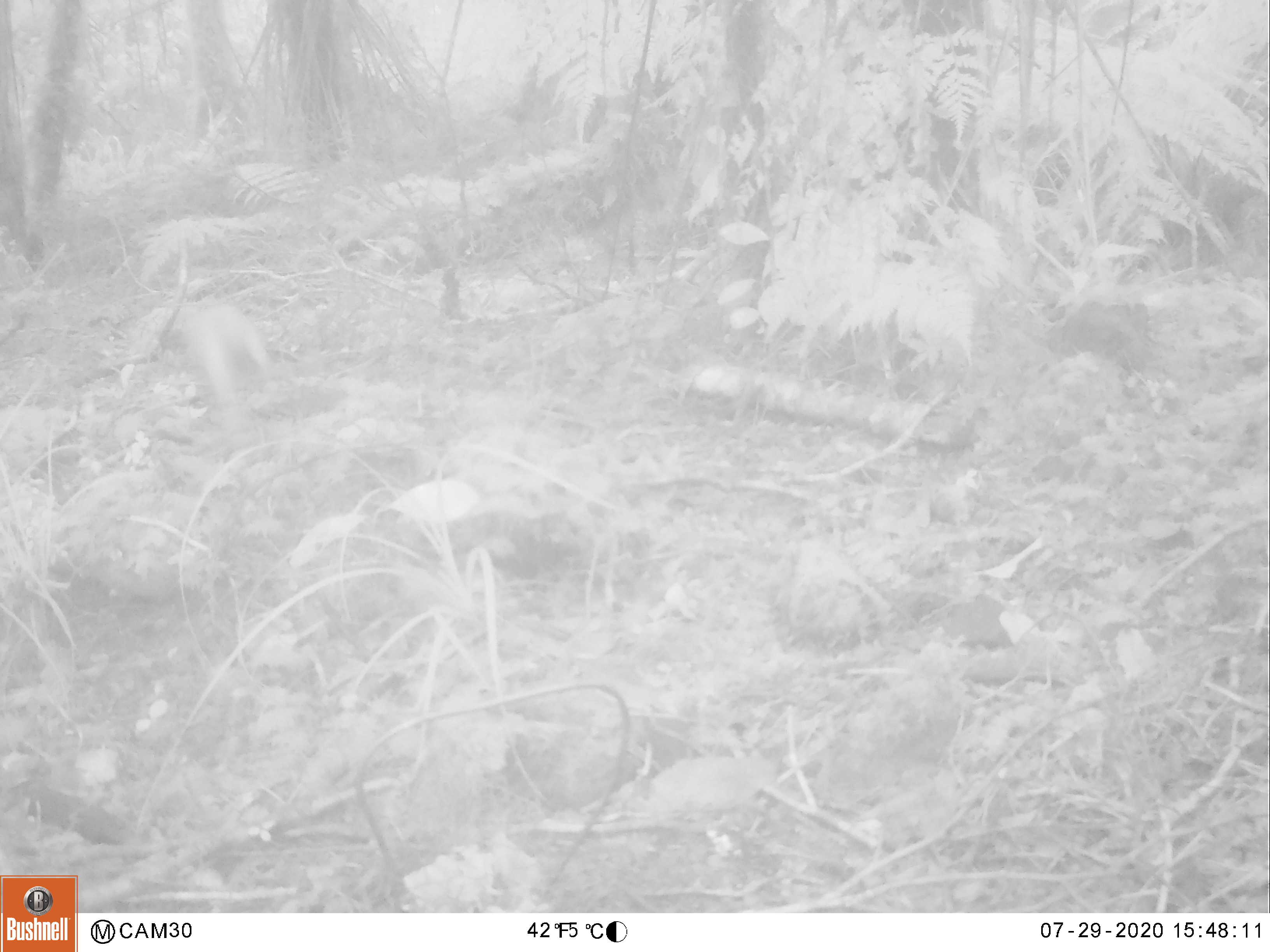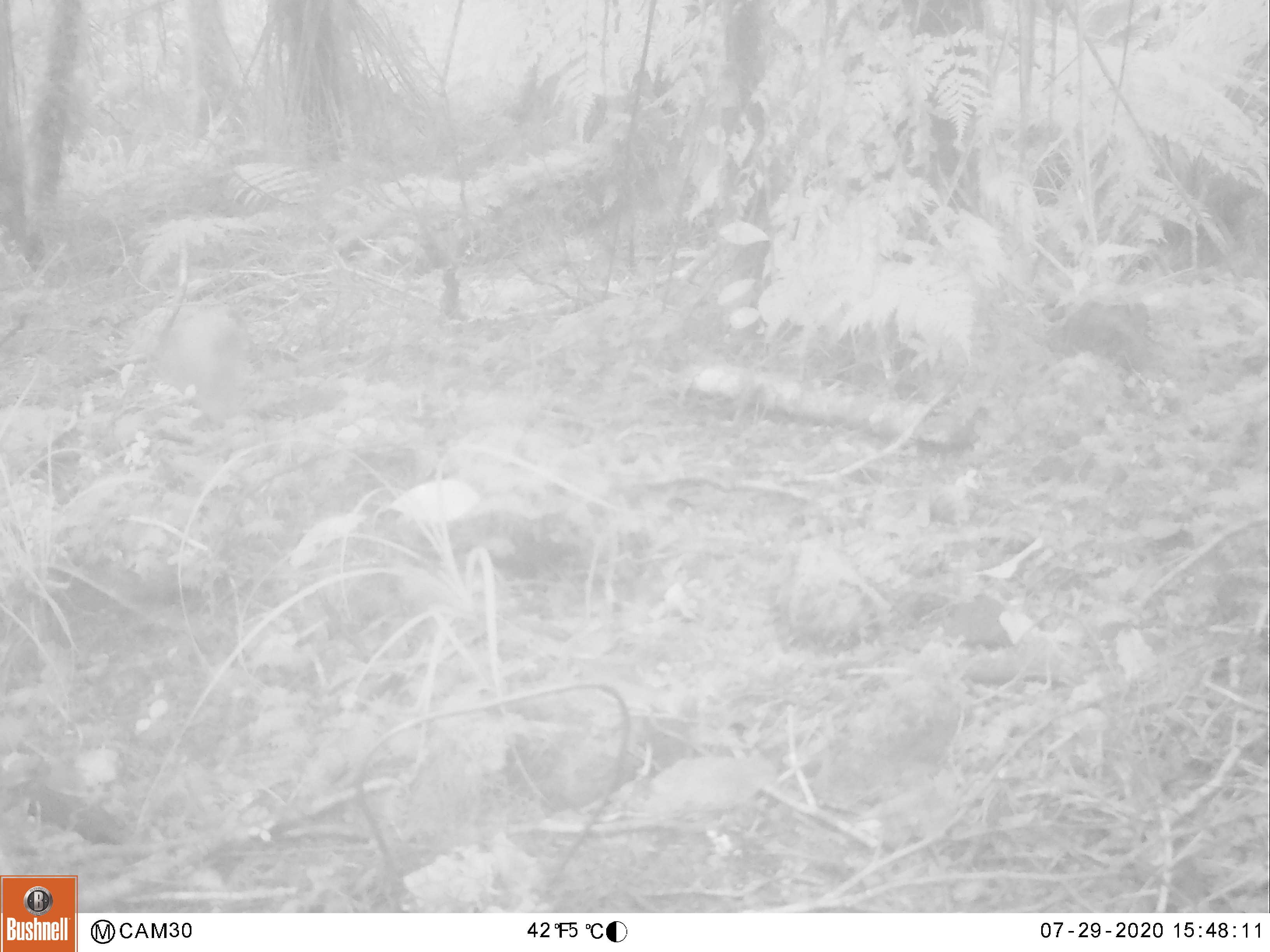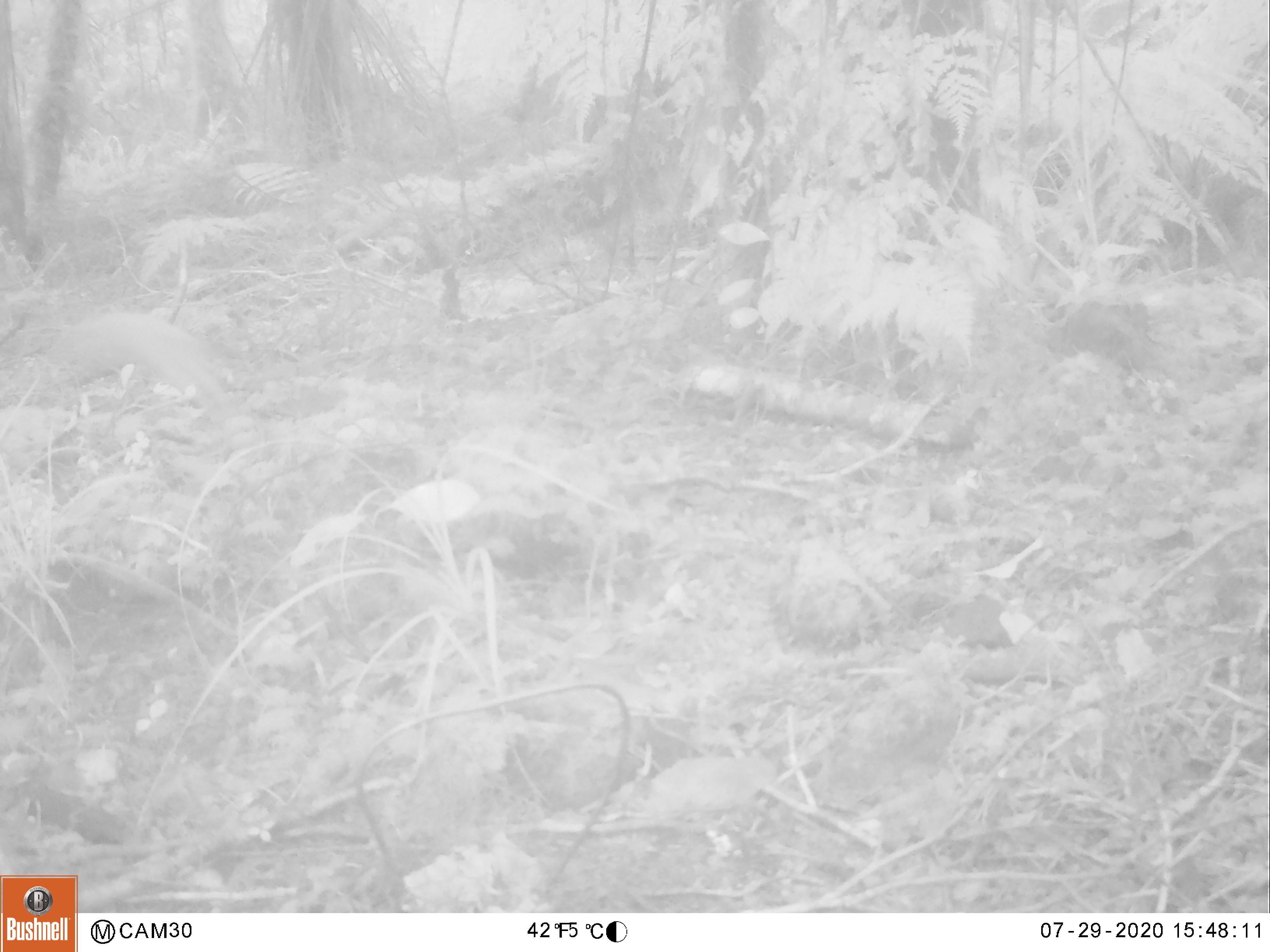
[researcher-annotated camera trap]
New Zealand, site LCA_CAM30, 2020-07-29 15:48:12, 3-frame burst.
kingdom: Animalia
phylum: Chordata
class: Mammalia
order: Carnivora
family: Mustelidae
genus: Mustela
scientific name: Mustela erminea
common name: stoat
Stoat (Mustela erminea).